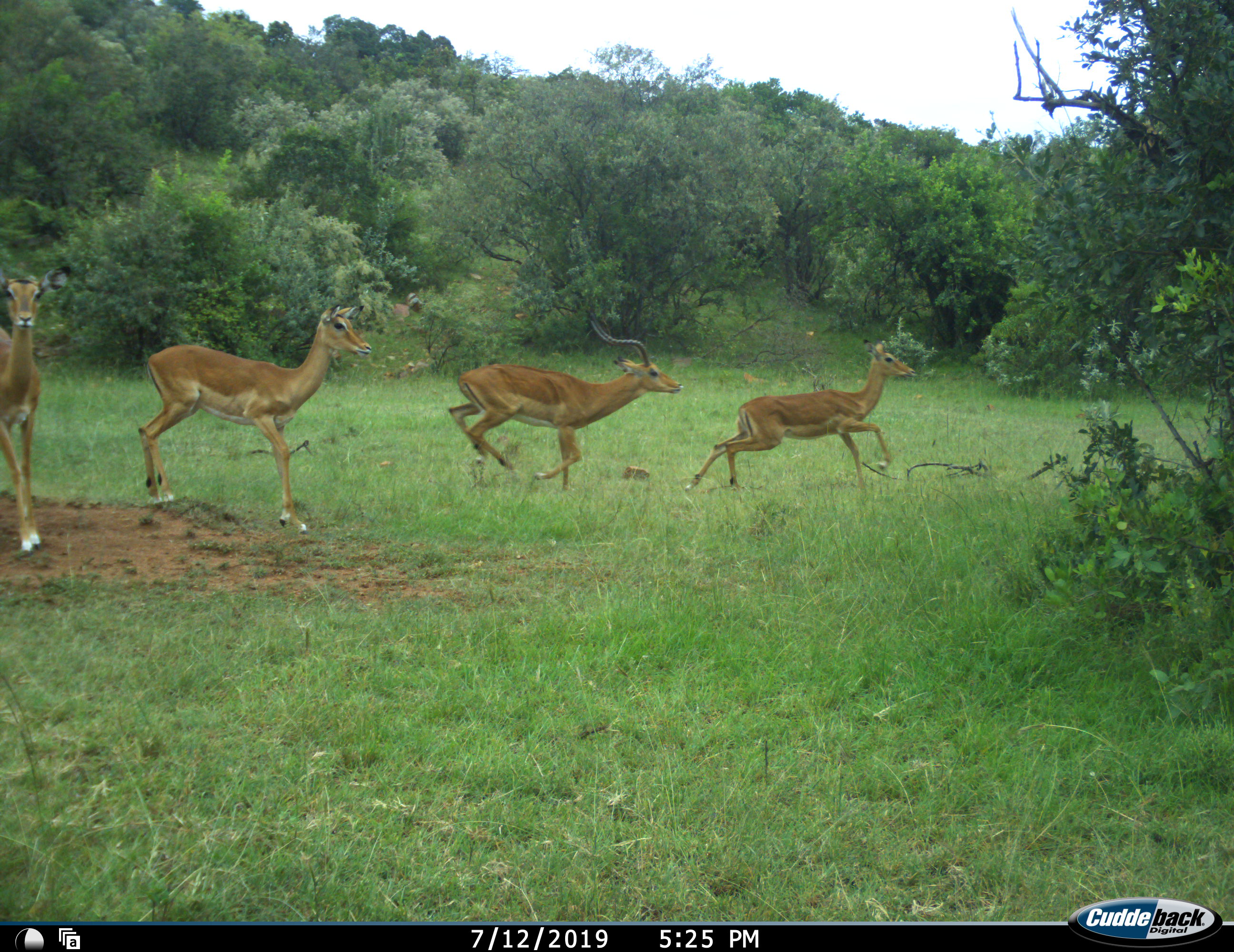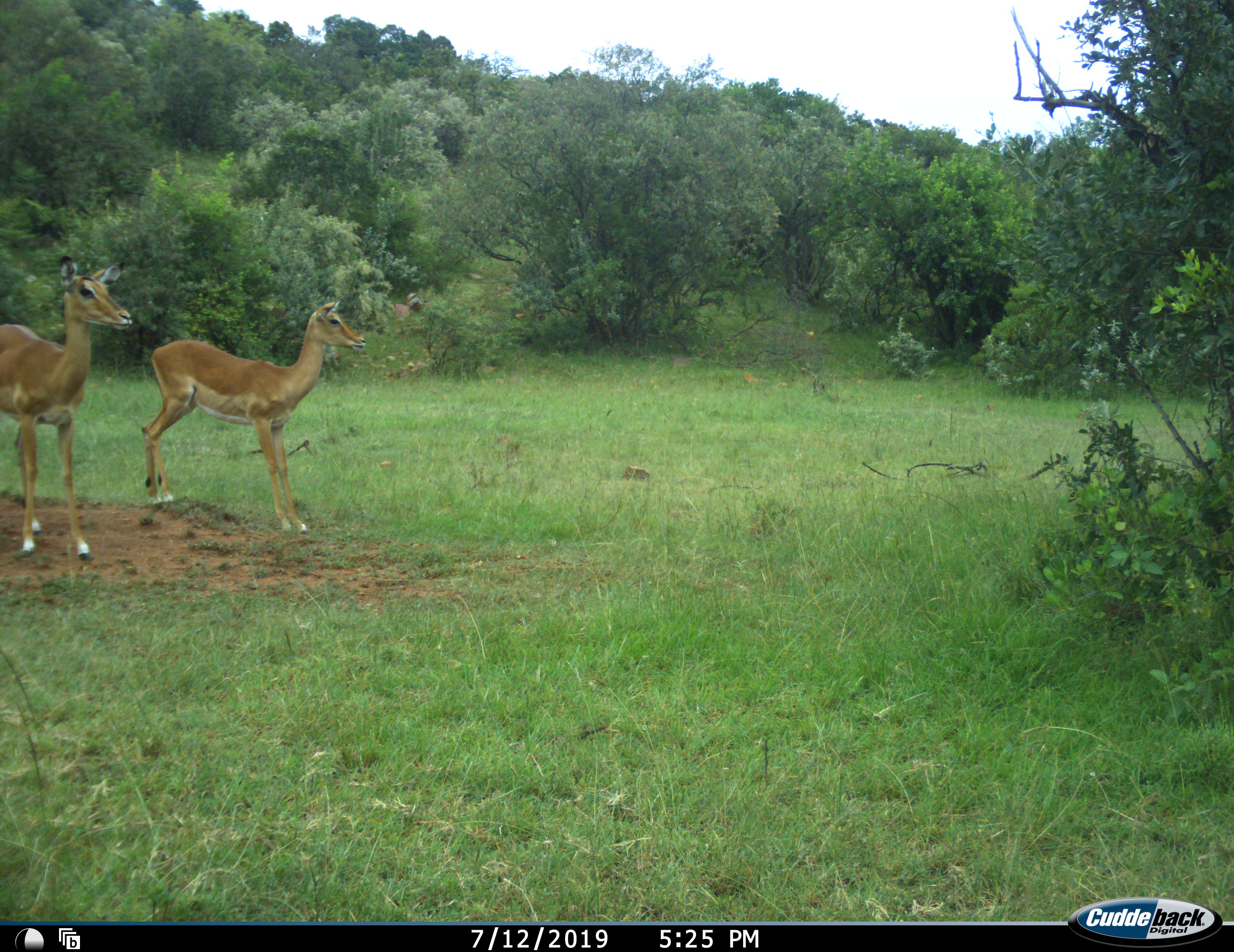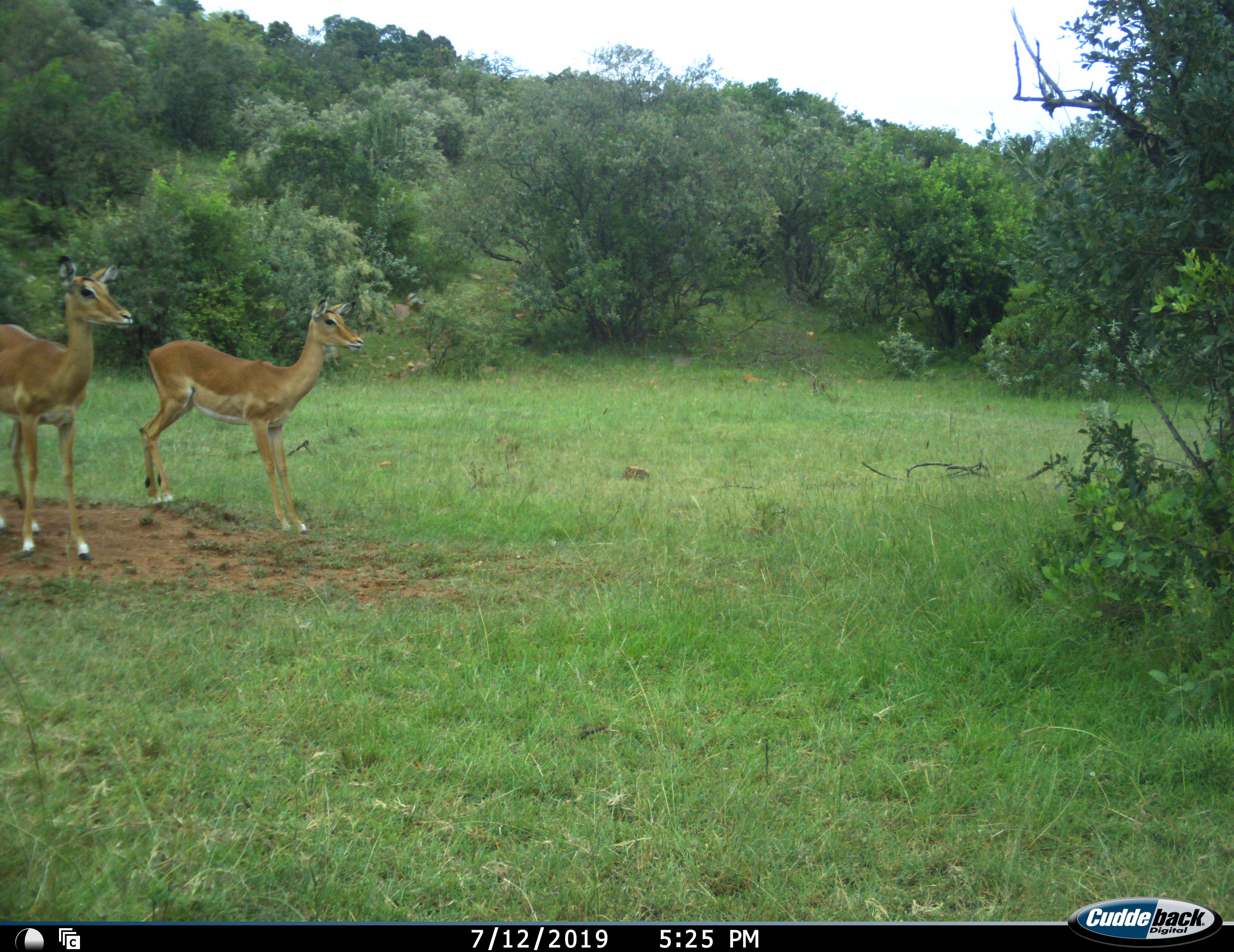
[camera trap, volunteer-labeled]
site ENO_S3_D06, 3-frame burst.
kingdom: Animalia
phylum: Chordata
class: Mammalia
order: Artiodactyla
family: Bovidae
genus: Aepyceros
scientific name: Aepyceros melampus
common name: impala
Impala (Aepyceros melampus), count 4. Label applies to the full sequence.